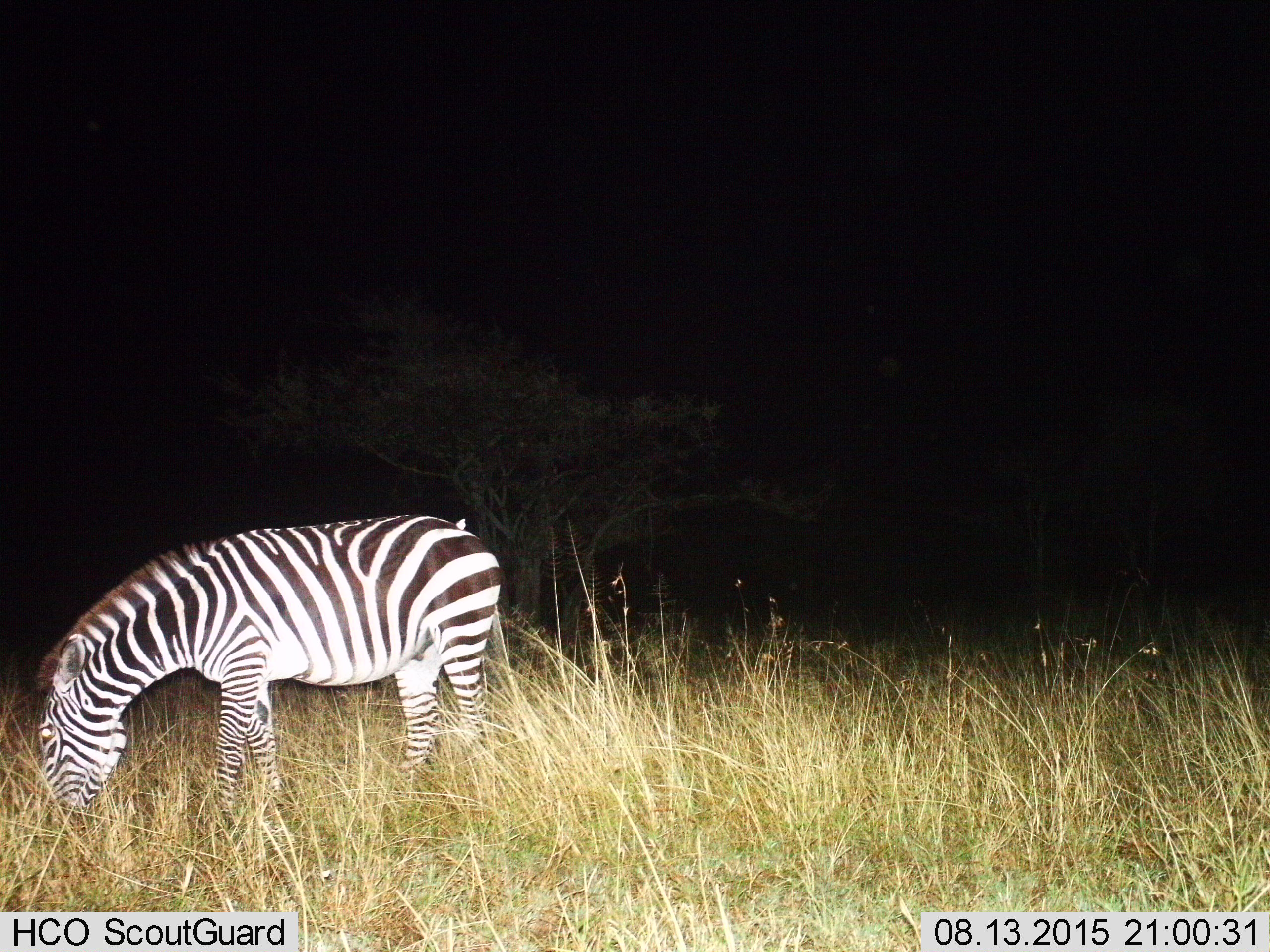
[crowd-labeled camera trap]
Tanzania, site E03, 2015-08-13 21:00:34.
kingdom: Animalia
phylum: Chordata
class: Mammalia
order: Perissodactyla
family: Equidae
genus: Equus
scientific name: Equus quagga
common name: plains zebra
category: zebra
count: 1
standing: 18%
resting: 0%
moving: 0%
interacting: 0%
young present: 0%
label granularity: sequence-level